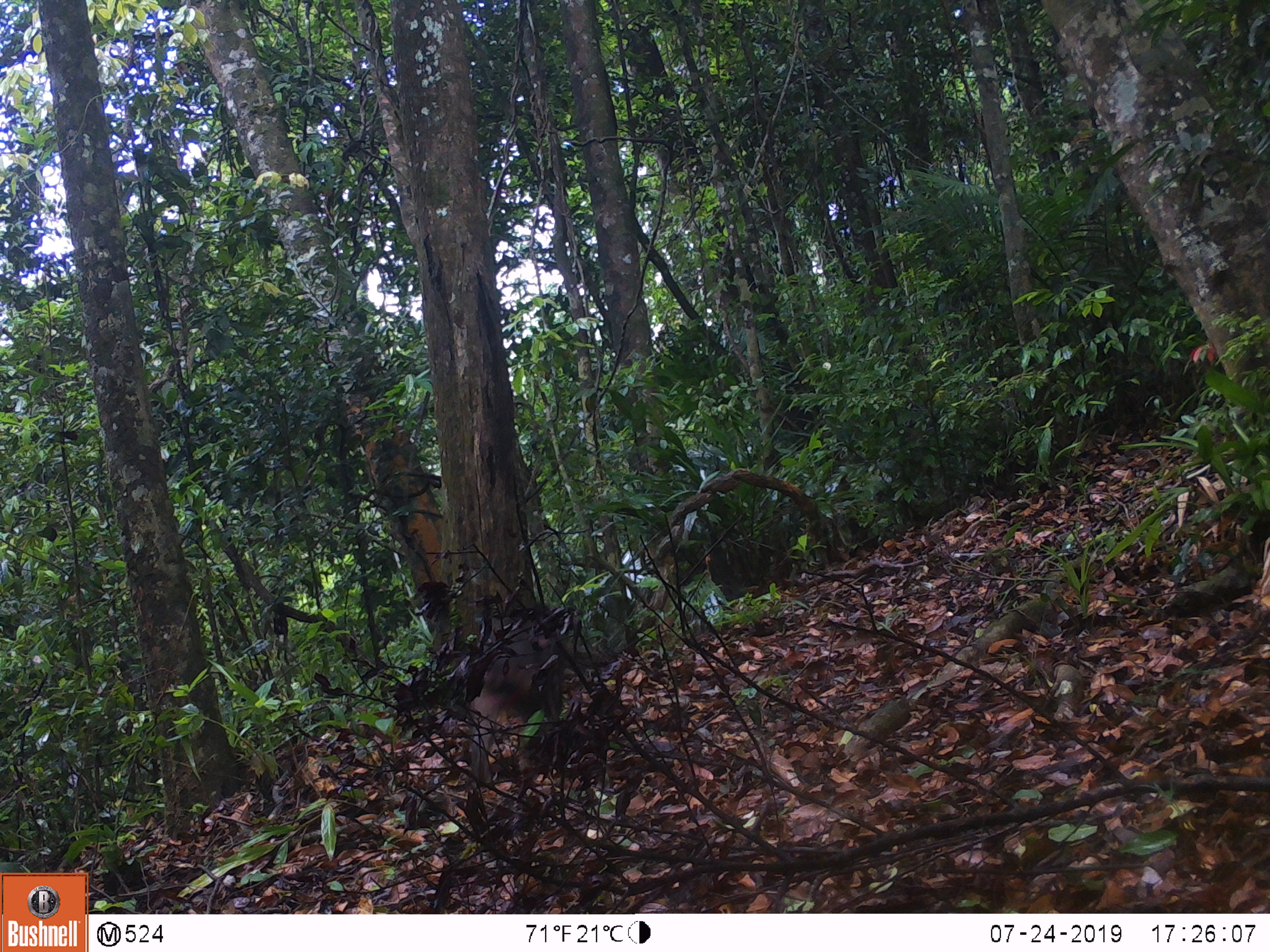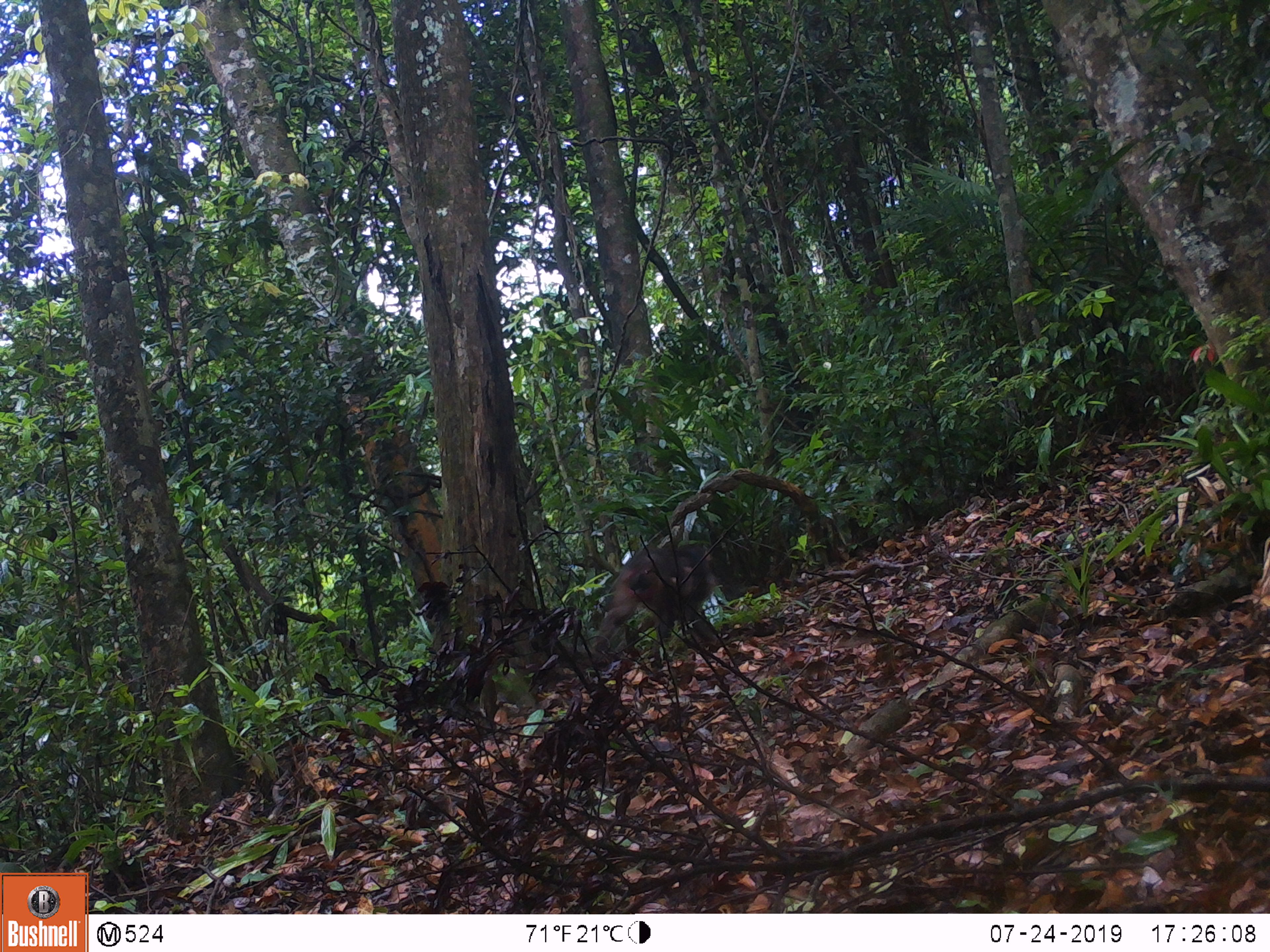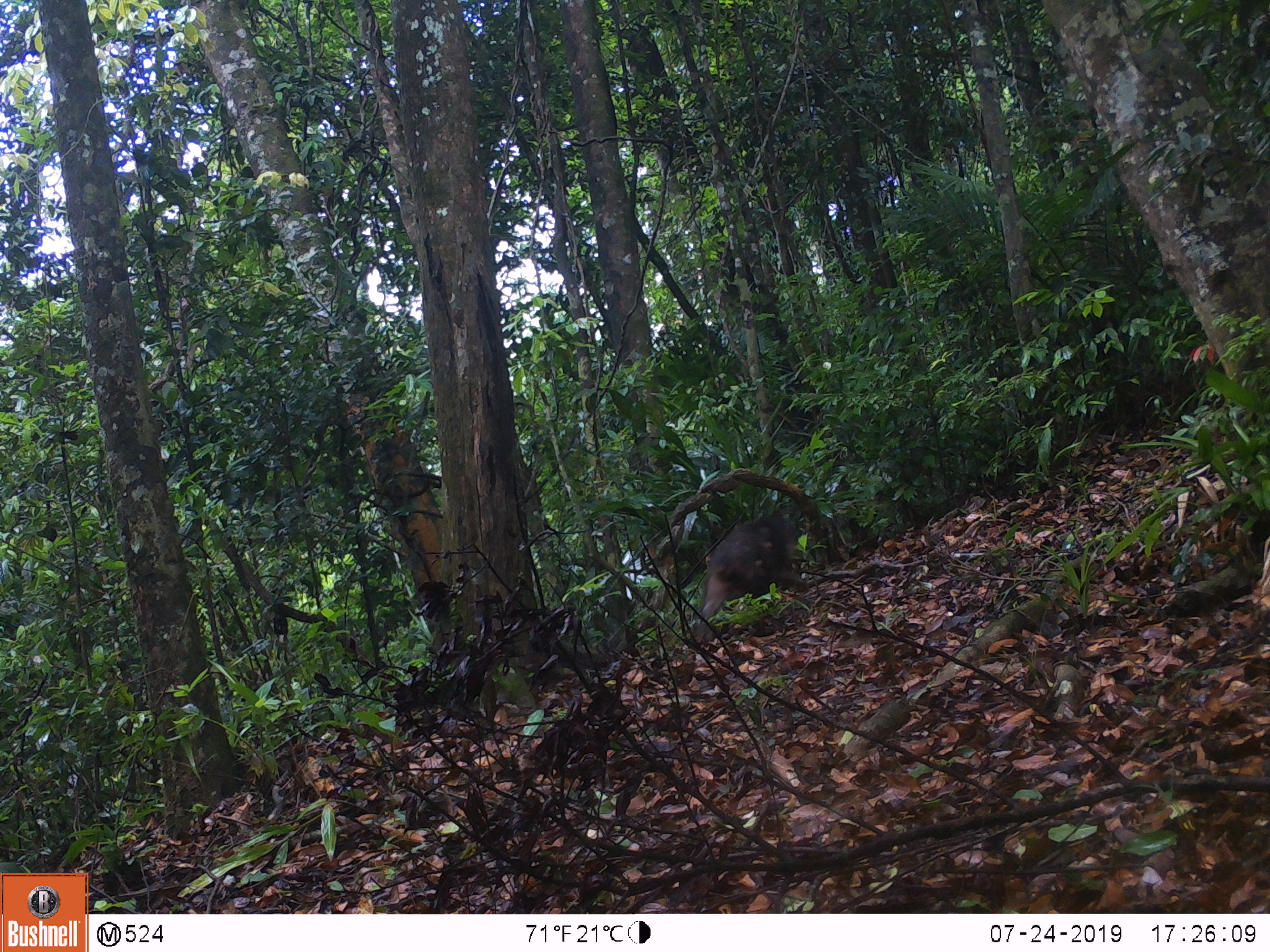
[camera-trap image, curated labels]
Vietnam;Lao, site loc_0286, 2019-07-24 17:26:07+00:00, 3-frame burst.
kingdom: Animalia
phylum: Chordata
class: Mammalia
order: Primates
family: Cercopithecidae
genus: Macaca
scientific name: Macaca arctoides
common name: stump-tailed macaque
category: stump tailed macaque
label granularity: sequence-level